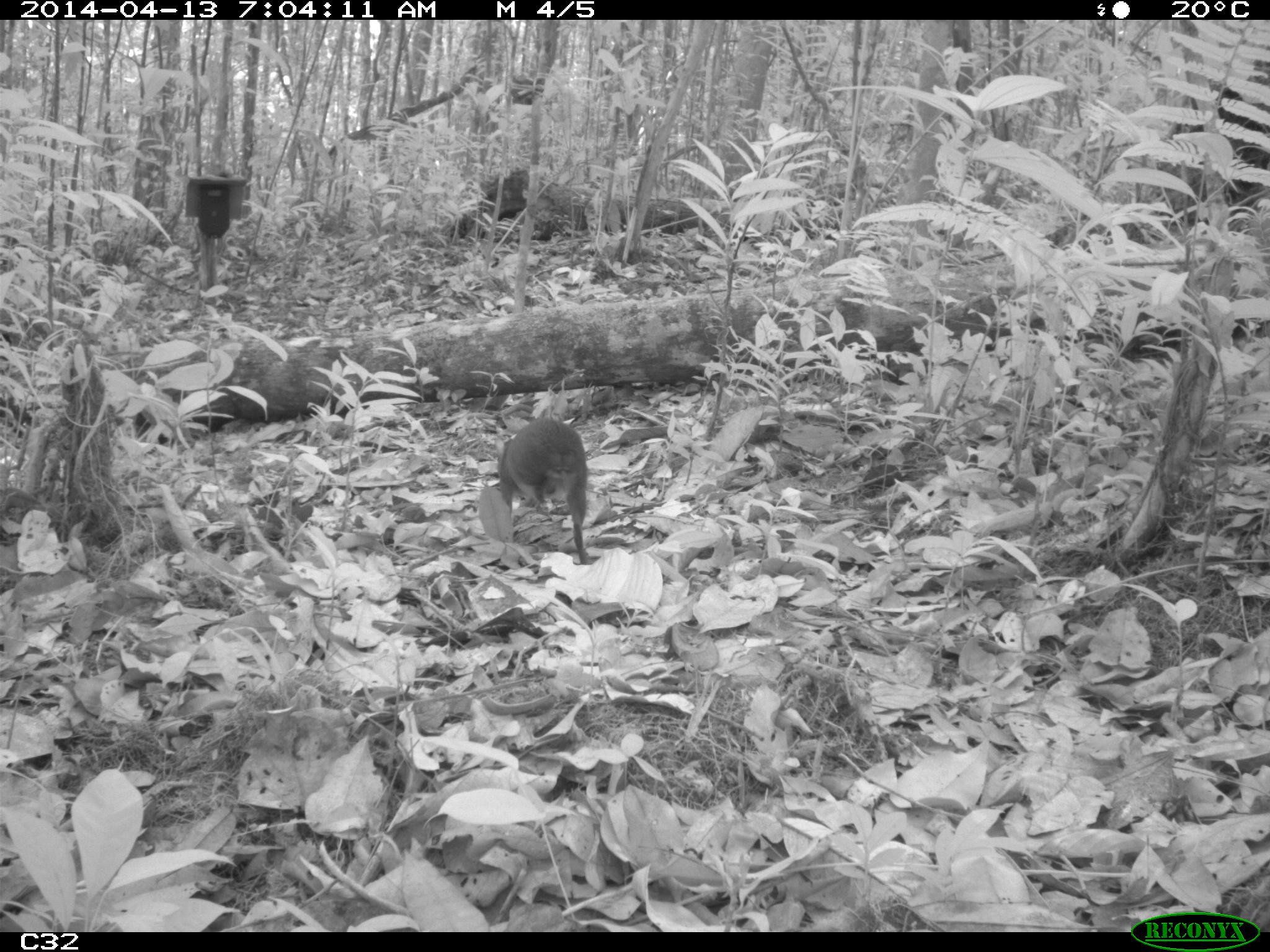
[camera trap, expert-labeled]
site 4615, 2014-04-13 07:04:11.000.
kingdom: Animalia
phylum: Chordata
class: Mammalia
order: Rodentia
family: Dasyproctidae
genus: Myoprocta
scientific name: Myoprocta pratti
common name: green acouchi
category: myoprocta pratii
Myoprocta pratii (green acouchi) (Myoprocta pratti), count 1, age adult.